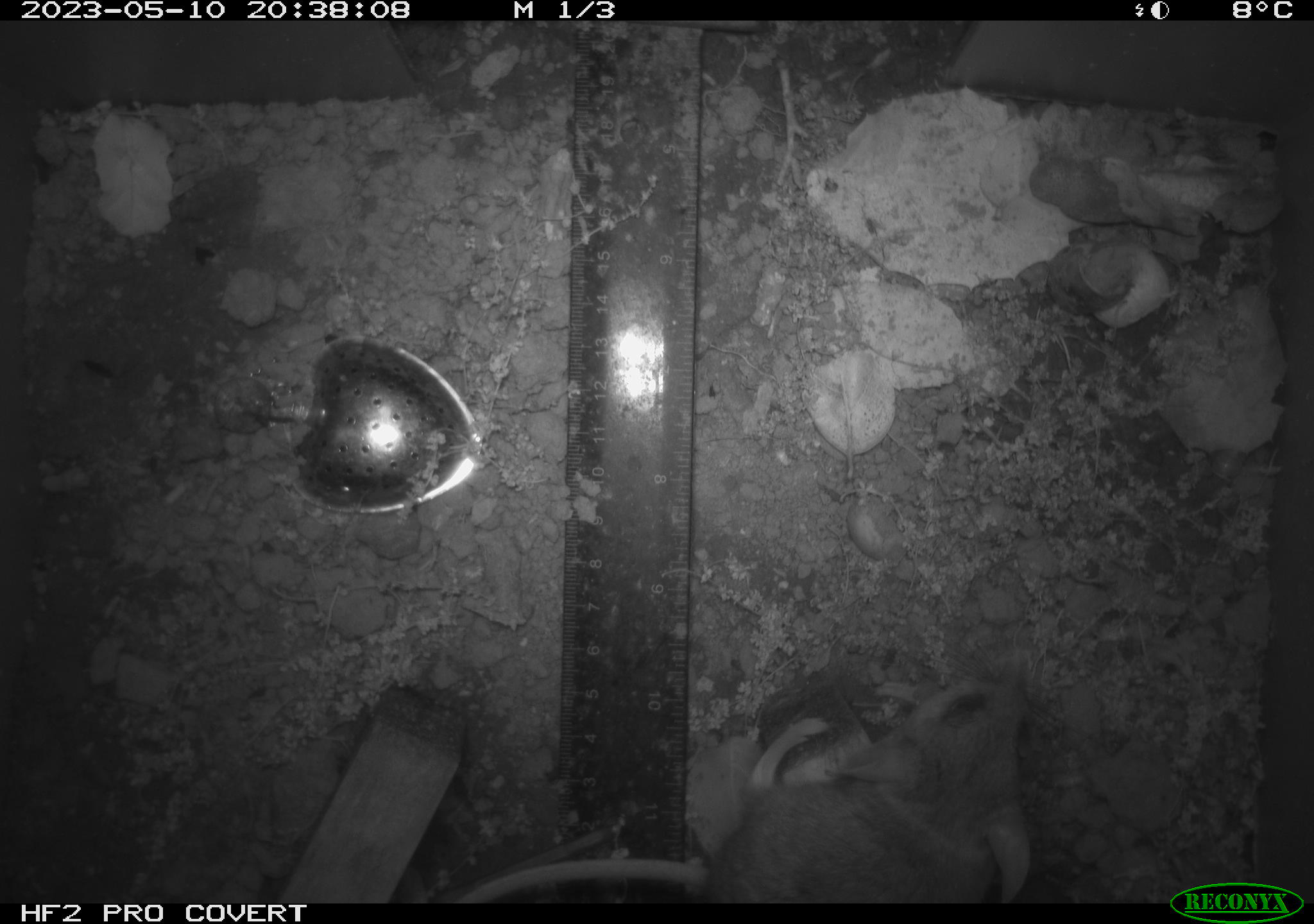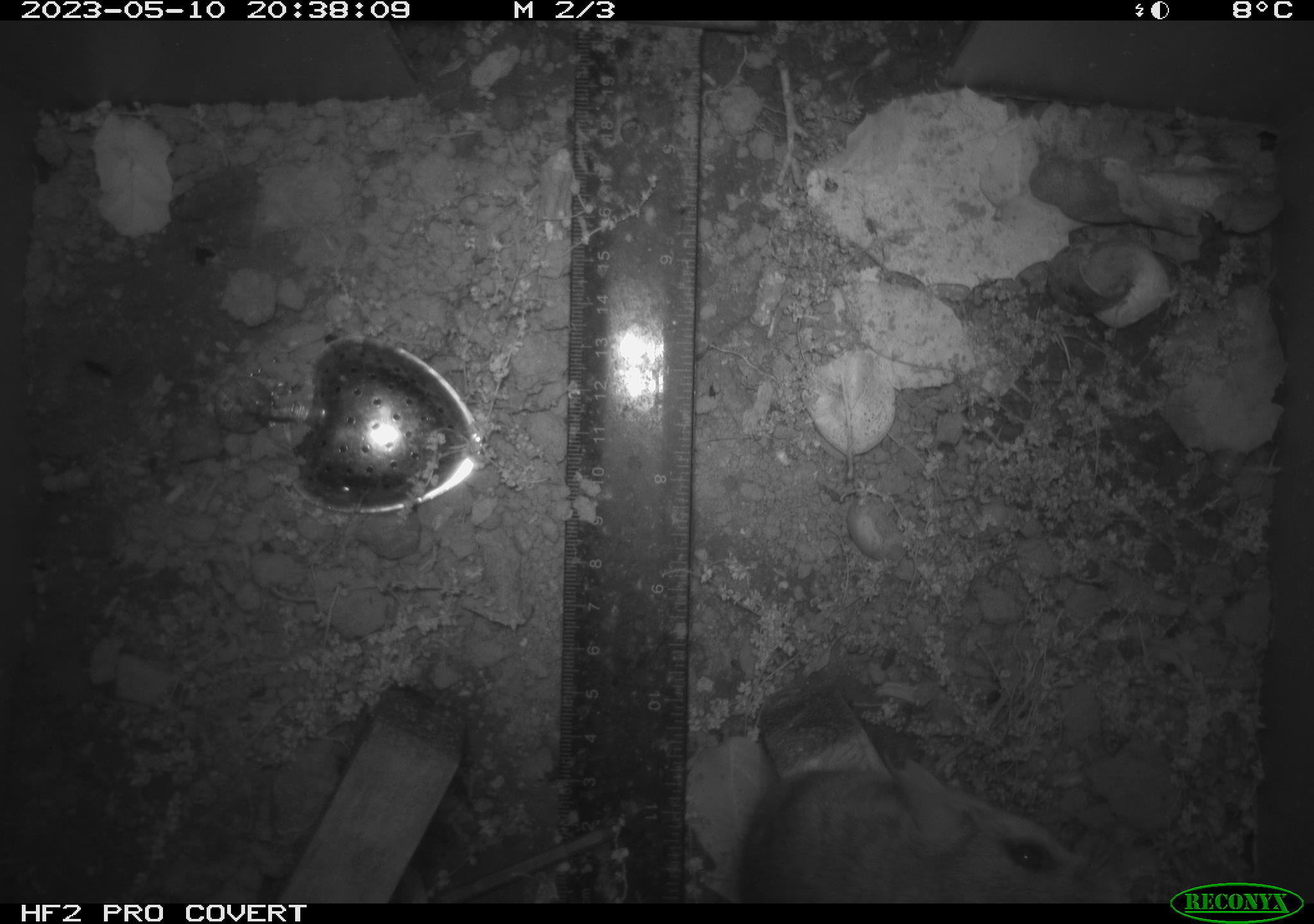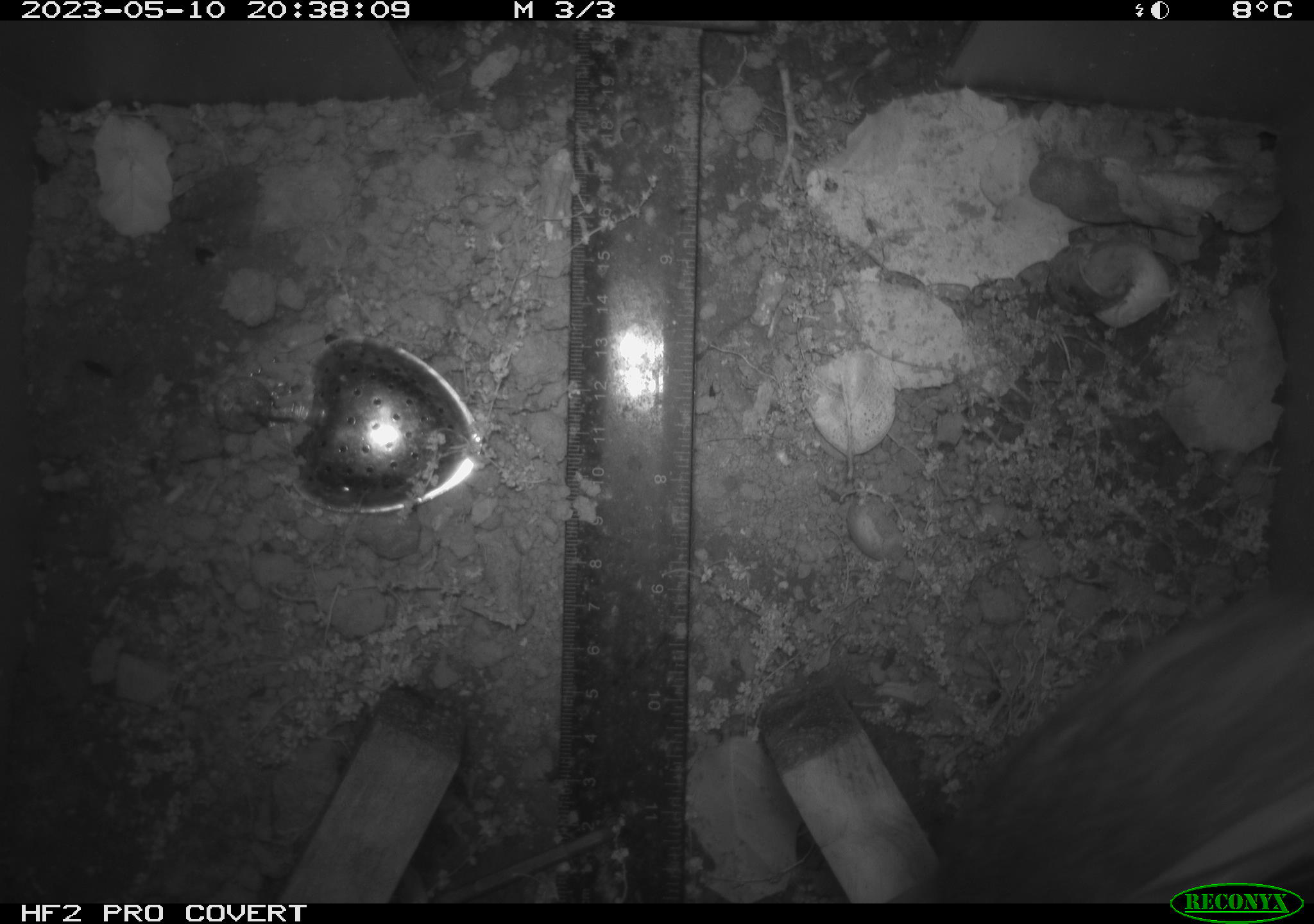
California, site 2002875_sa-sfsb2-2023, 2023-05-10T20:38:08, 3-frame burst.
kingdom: Animalia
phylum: Chordata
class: Mammalia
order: Rodentia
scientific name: Rodentia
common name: mouse species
Mouse species (Rodentia).